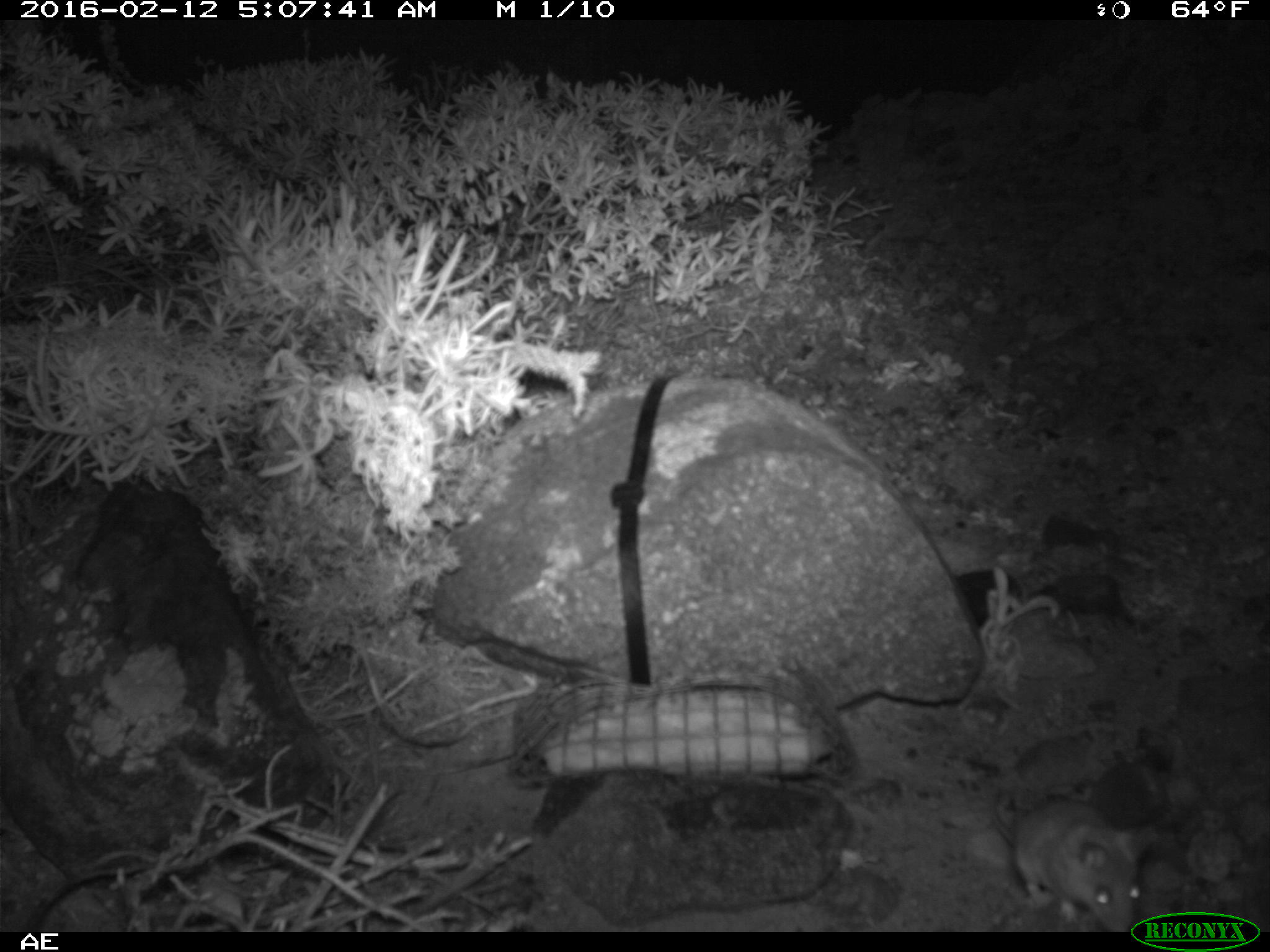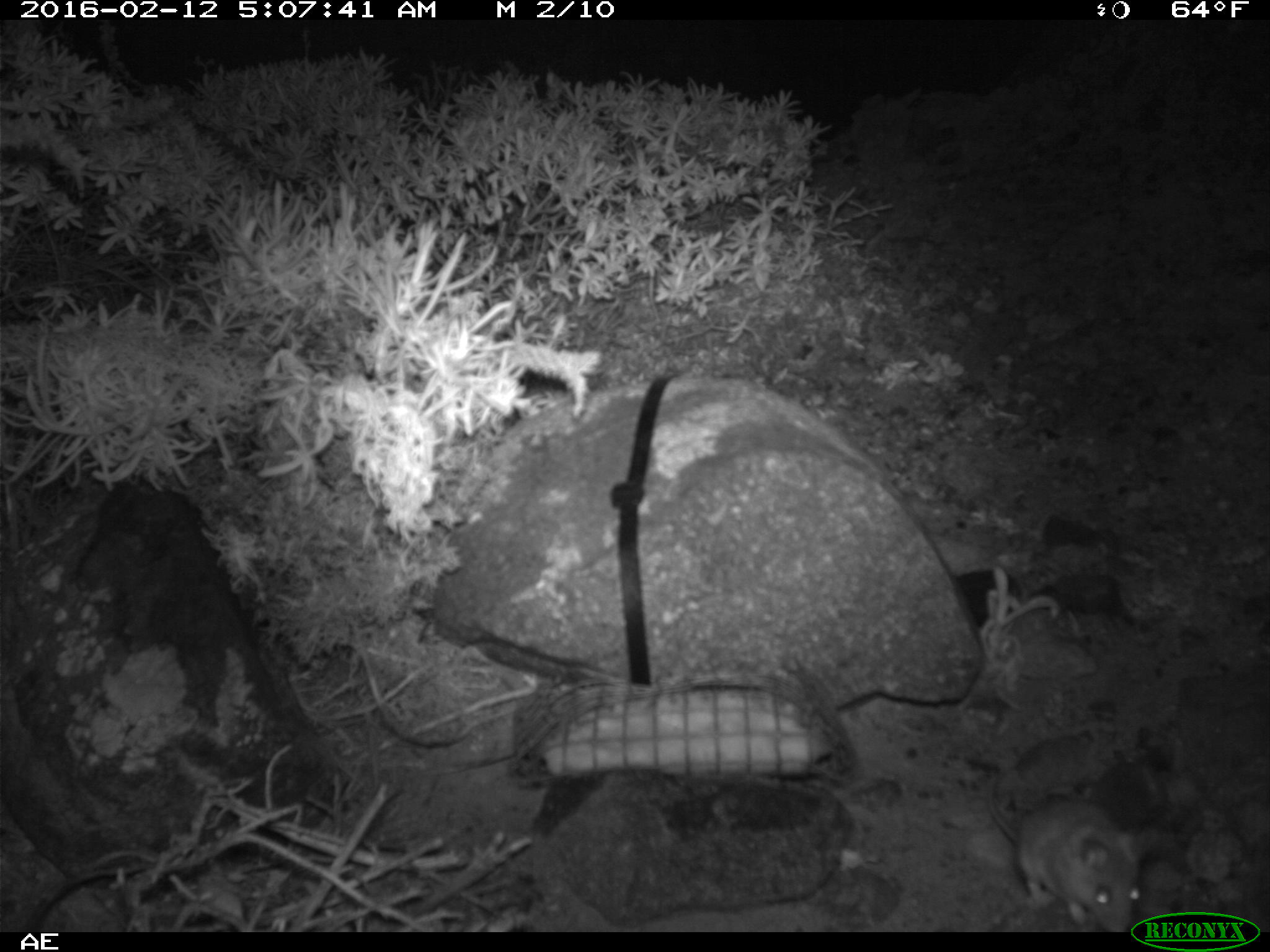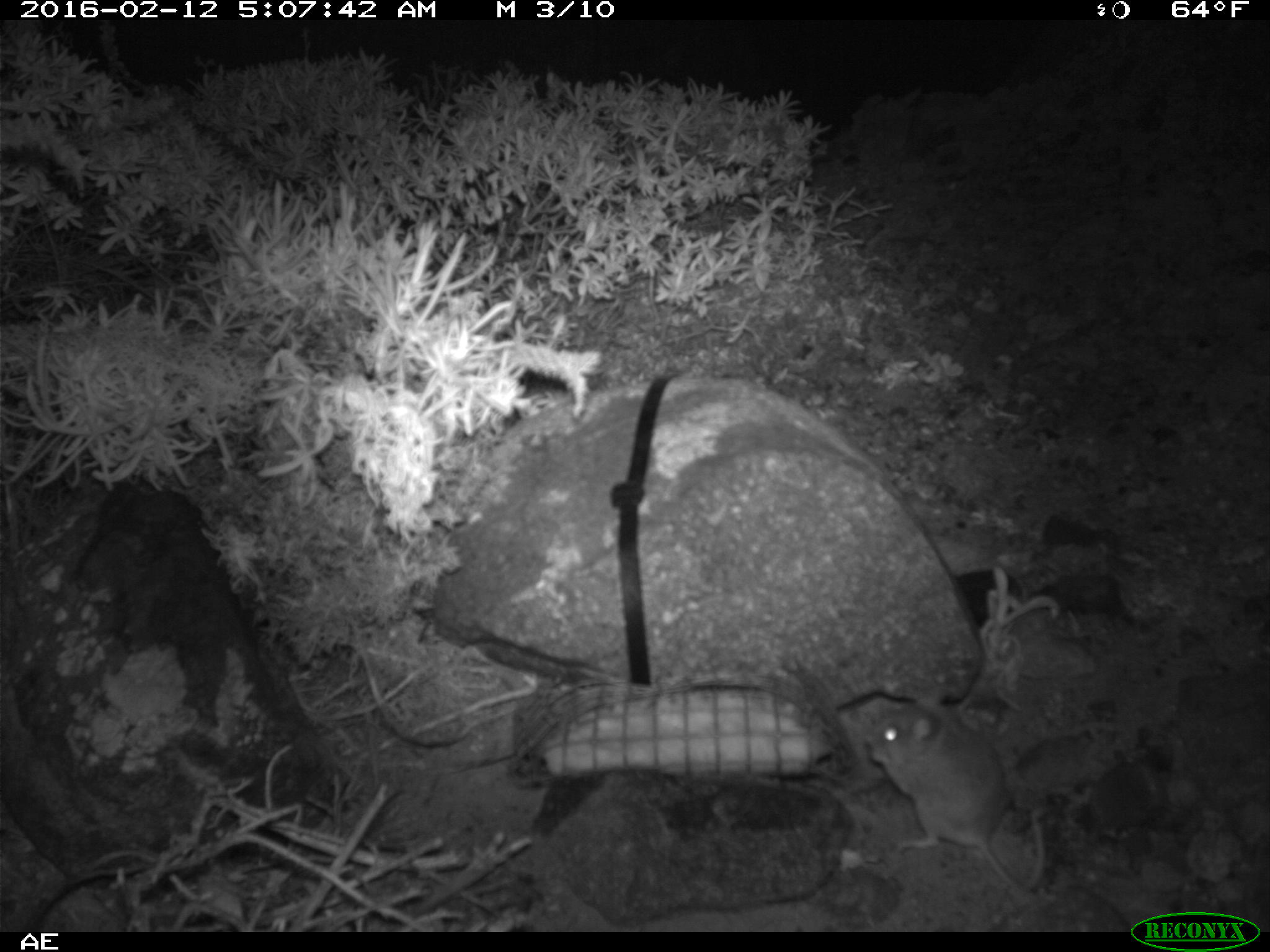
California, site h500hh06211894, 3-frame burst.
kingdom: Animalia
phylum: Chordata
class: Mammalia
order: Rodentia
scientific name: Rodentia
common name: rodent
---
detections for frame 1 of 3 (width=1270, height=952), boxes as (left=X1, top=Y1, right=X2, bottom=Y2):
rodent: (left=989, top=780, right=1158, bottom=930)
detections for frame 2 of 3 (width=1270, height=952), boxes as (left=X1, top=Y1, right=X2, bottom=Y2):
rodent: (left=982, top=770, right=1145, bottom=932)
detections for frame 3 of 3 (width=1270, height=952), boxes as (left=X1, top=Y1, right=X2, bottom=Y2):
rodent: (left=866, top=707, right=1046, bottom=895)